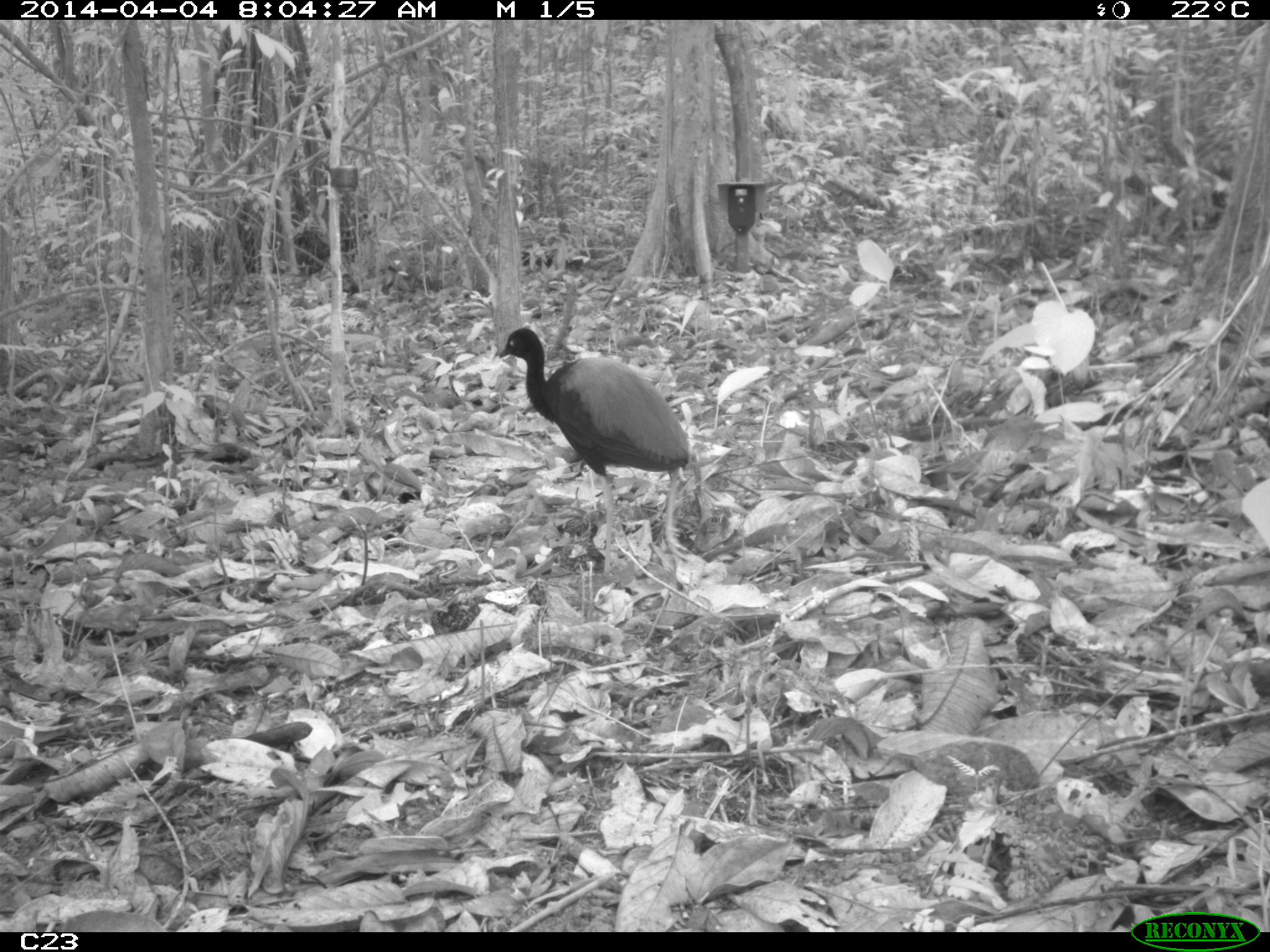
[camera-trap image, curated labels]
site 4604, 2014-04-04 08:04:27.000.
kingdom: Animalia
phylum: Chordata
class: Aves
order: Gruiformes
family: Psophiidae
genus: Psophia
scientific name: Psophia crepitans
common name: gray-winged trumpeter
Psophia crepitans (gray-winged trumpeter), count 3, age adult.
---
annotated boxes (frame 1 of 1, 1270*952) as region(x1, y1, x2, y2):
psophia crepitans: region(498, 327, 689, 574)